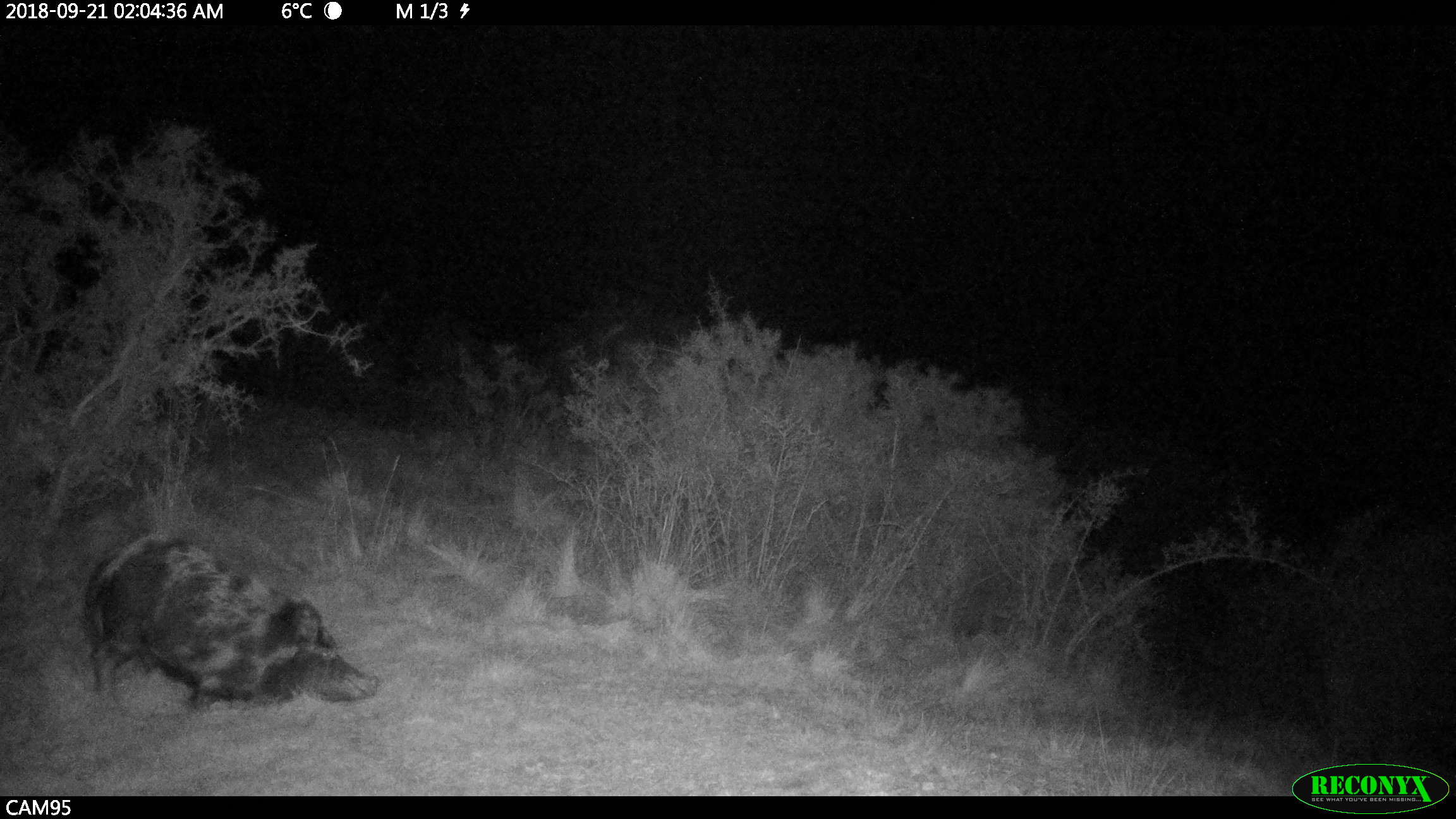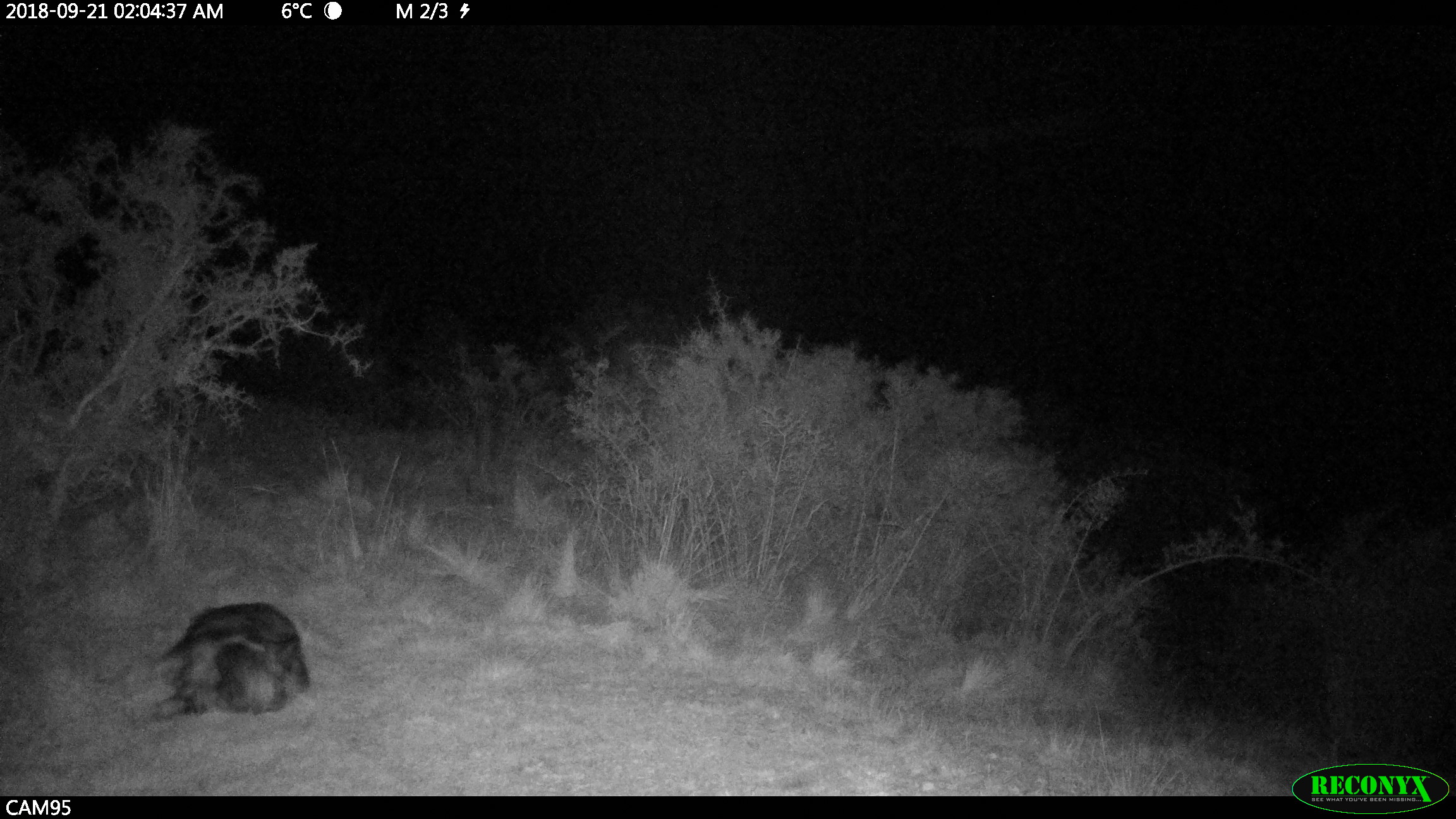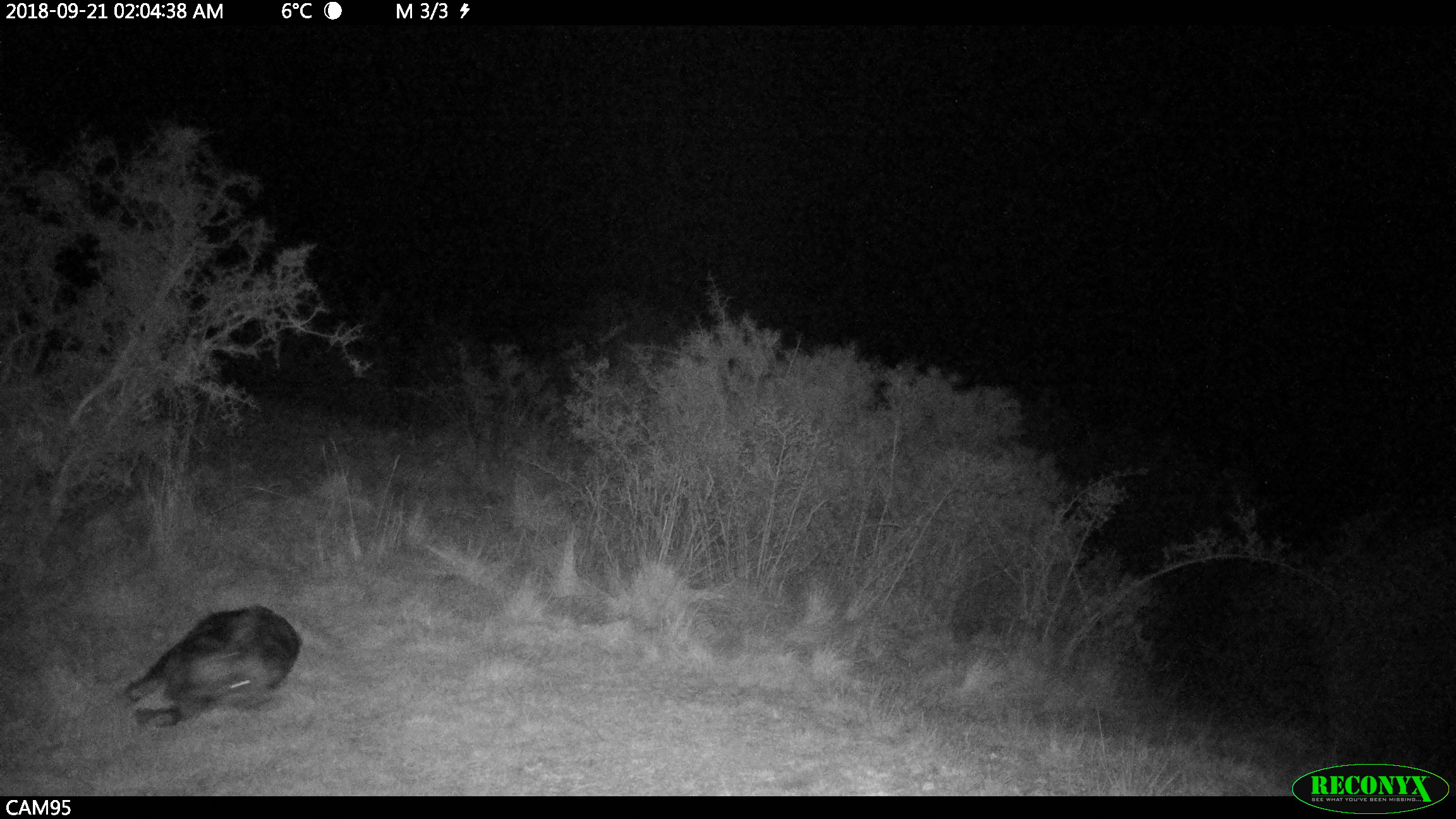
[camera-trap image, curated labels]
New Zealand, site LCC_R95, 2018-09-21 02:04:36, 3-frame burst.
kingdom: Animalia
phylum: Chordata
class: Mammalia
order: Artiodactyla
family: Suidae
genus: Sus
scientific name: Sus scrofa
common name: pig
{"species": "pig (Sus scrofa)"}